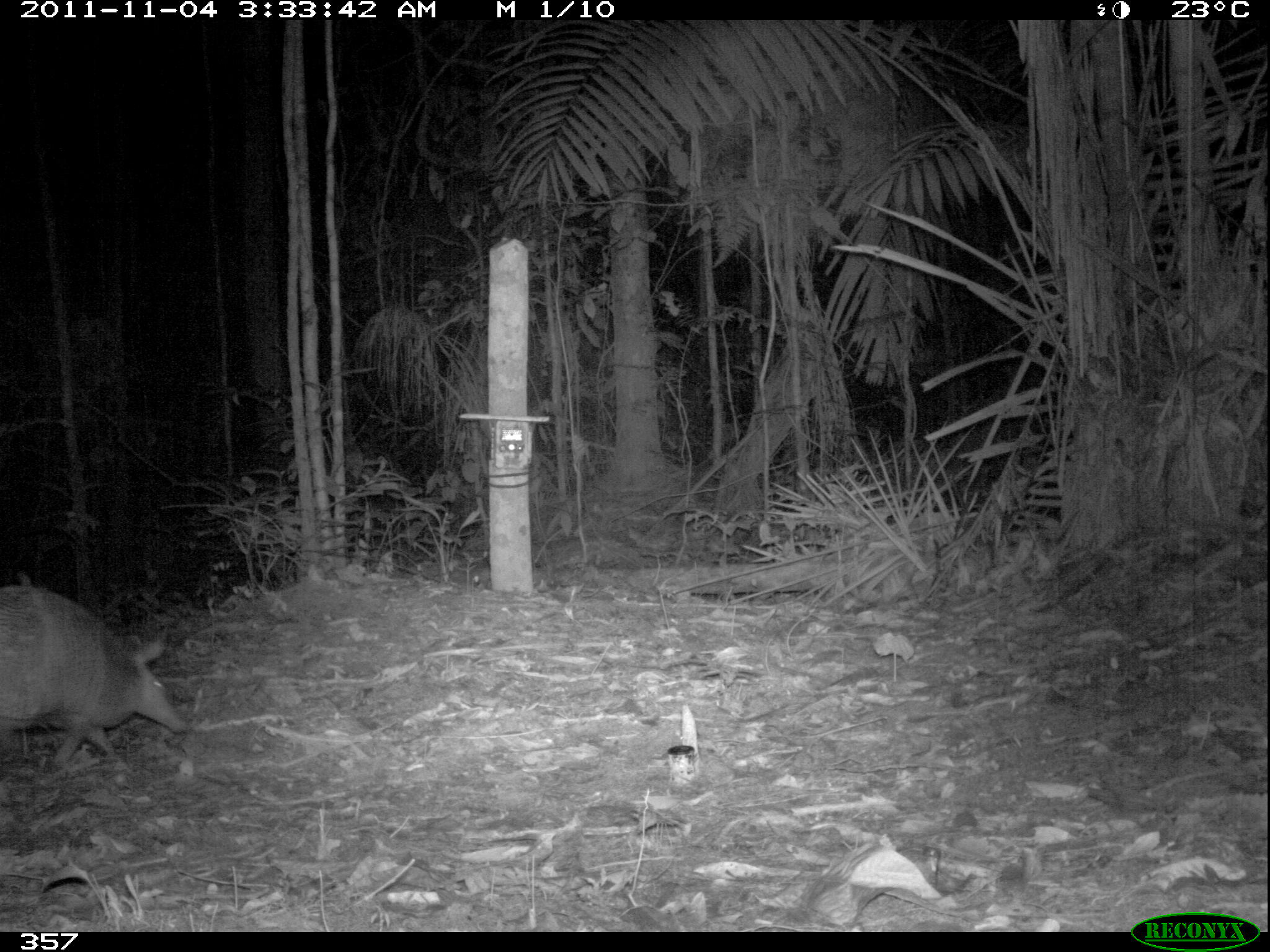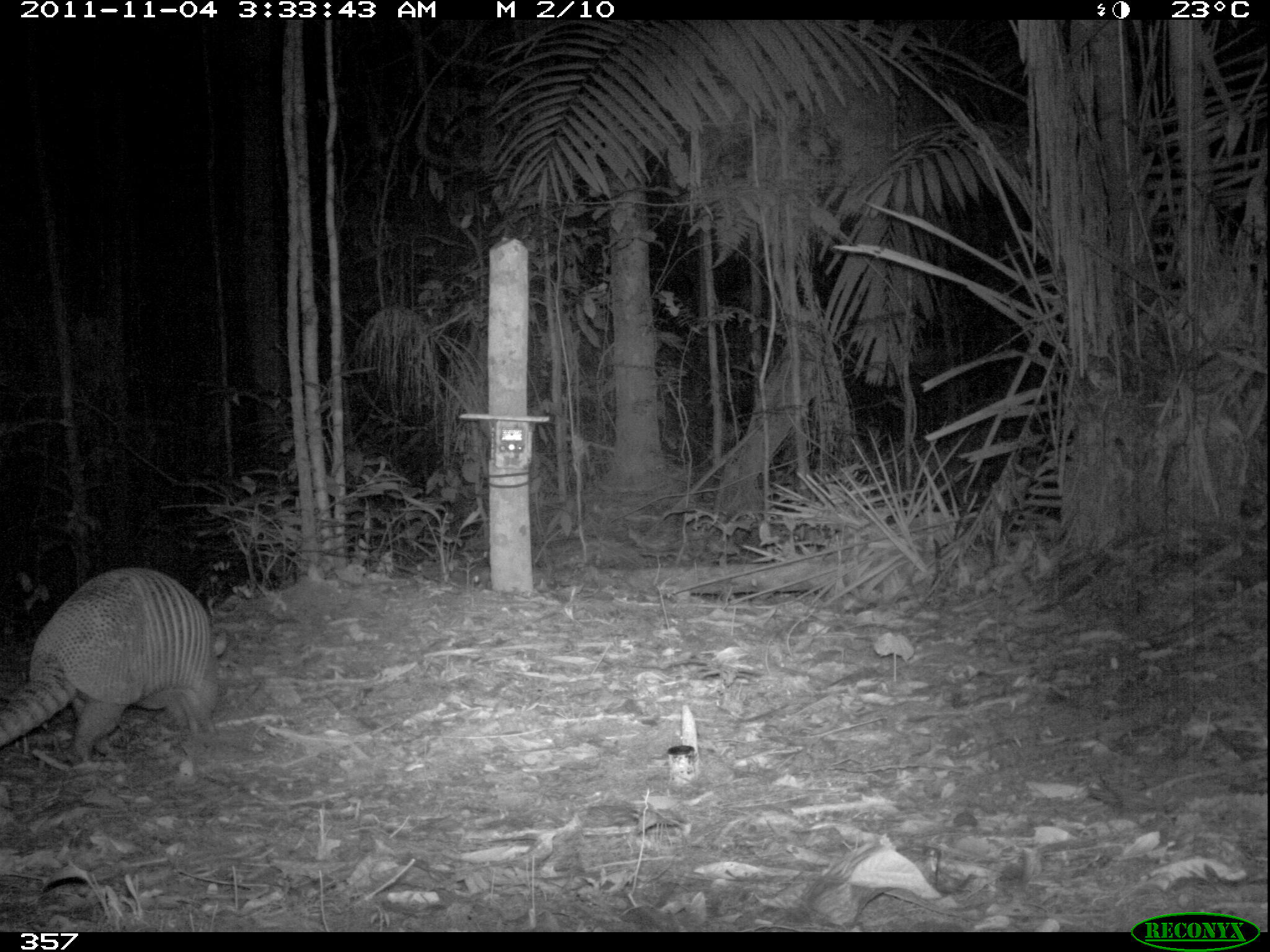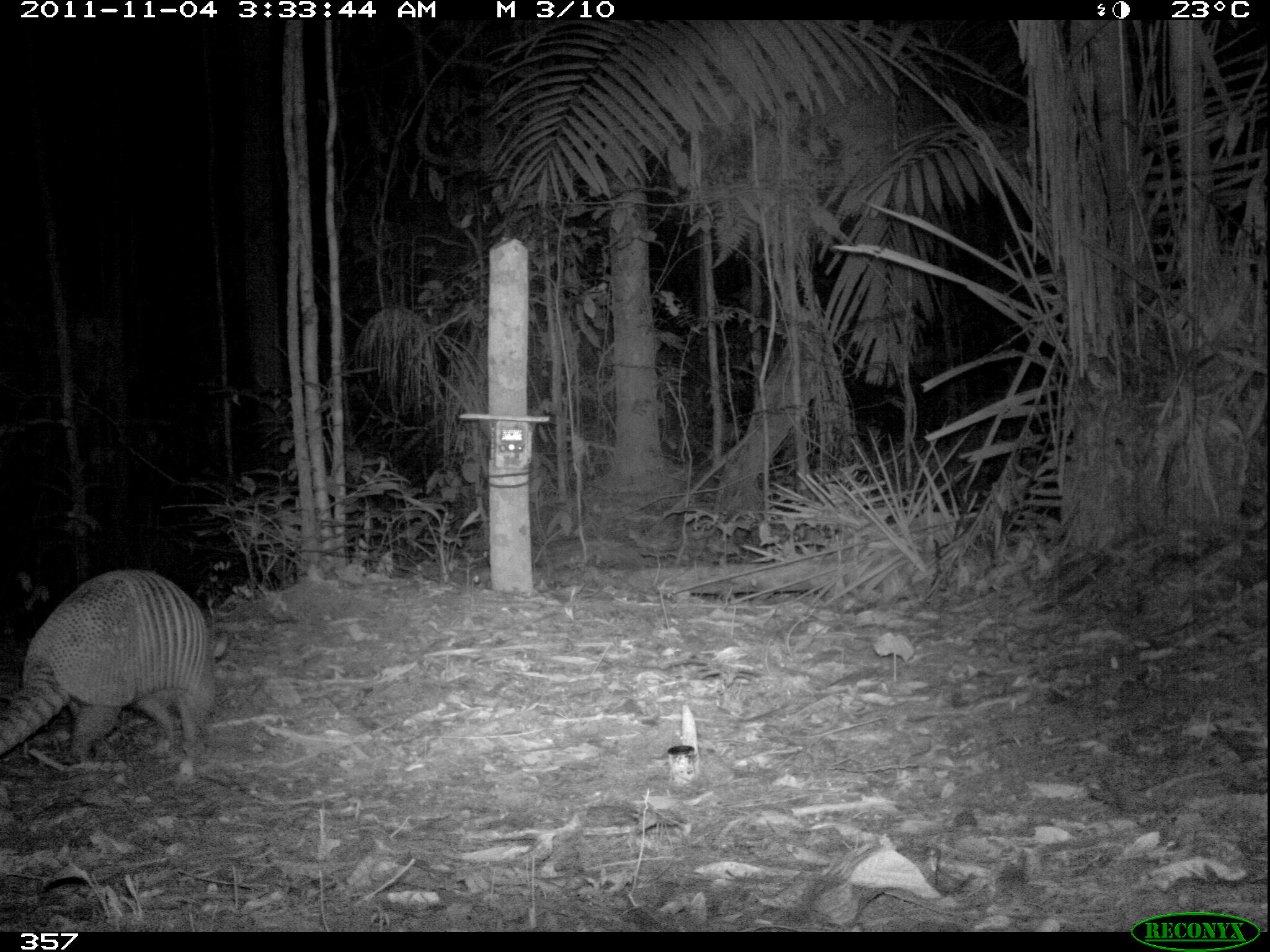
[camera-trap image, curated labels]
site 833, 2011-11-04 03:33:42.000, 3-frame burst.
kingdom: Animalia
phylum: Chordata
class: Mammalia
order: Cingulata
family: Dasypodidae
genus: Dasypus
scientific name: Dasypus kappleri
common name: greater long-nosed armadillo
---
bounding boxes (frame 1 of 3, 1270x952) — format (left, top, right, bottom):
dasypus kappleri: (0, 582, 189, 771)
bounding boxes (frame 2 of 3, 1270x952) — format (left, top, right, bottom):
dasypus kappleri: (0, 565, 227, 767)